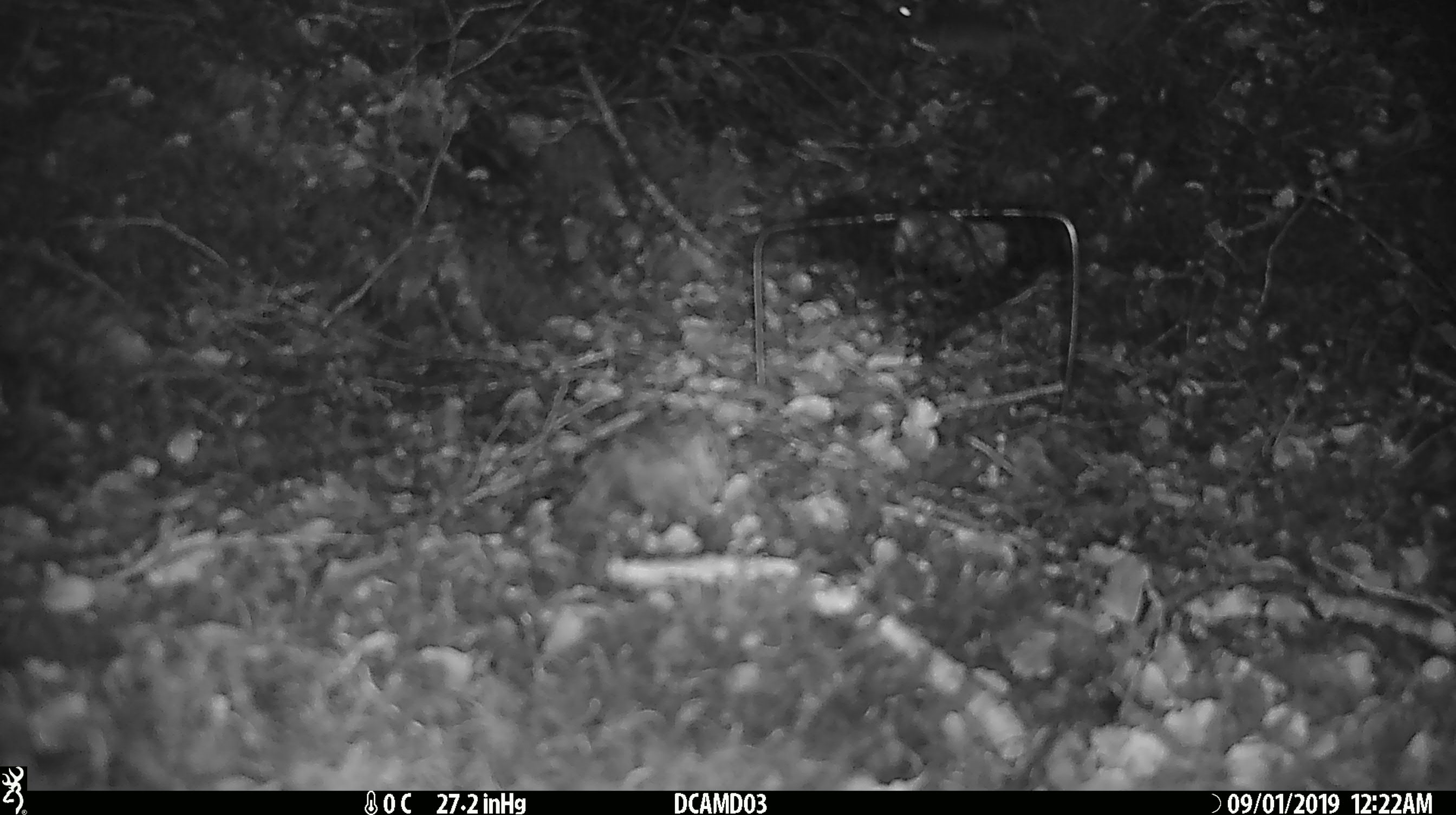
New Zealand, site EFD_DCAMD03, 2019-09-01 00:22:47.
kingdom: Animalia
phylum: Chordata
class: Mammalia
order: Rodentia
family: Muridae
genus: Mus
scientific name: Mus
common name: mouse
Mouse (Mus).